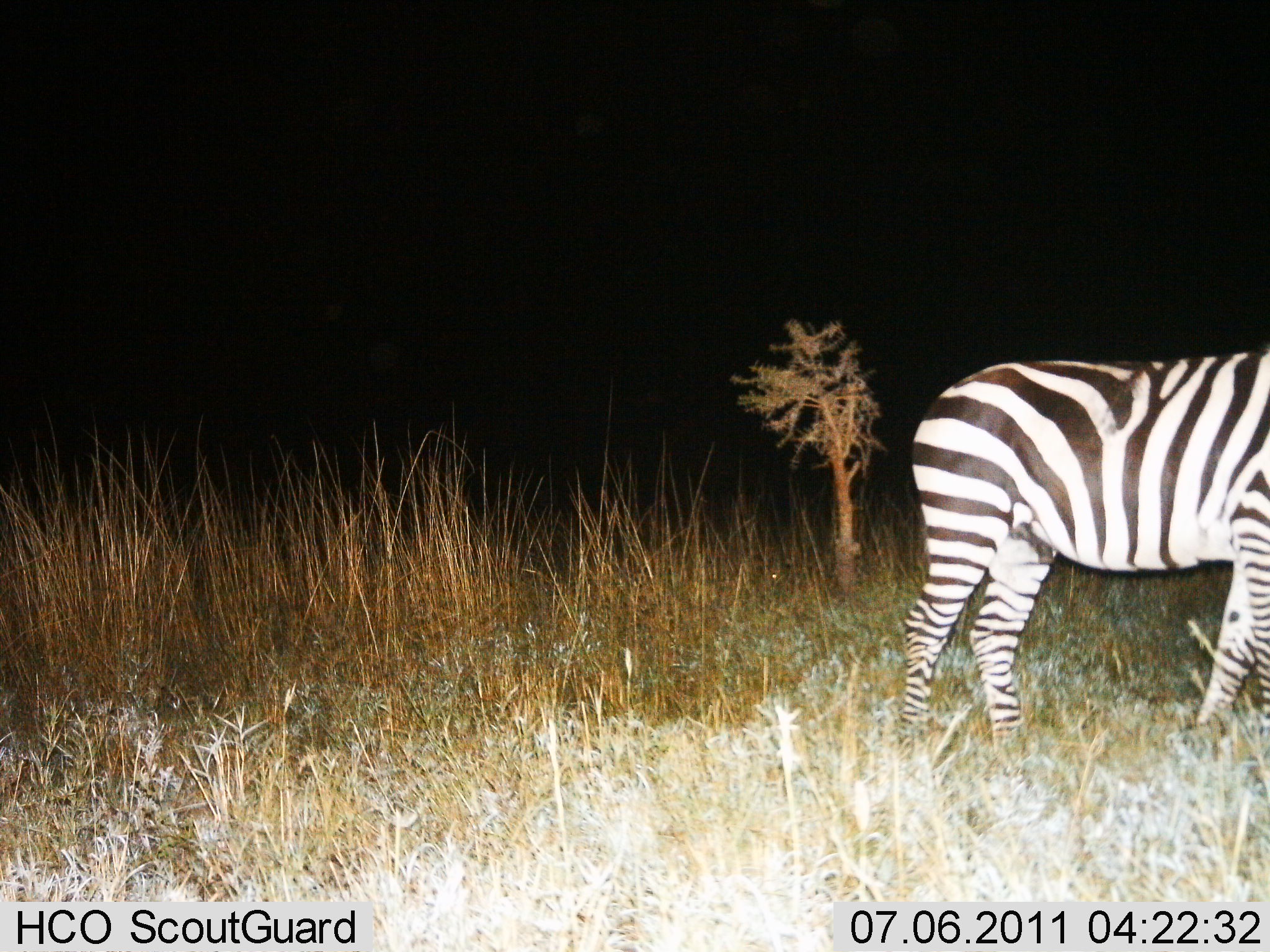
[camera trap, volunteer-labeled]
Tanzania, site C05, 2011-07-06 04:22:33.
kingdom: Animalia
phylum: Chordata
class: Mammalia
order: Perissodactyla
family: Equidae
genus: Equus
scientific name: Equus quagga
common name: plains zebra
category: zebra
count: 1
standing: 100%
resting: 0%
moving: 0%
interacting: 0%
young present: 0%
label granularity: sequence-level